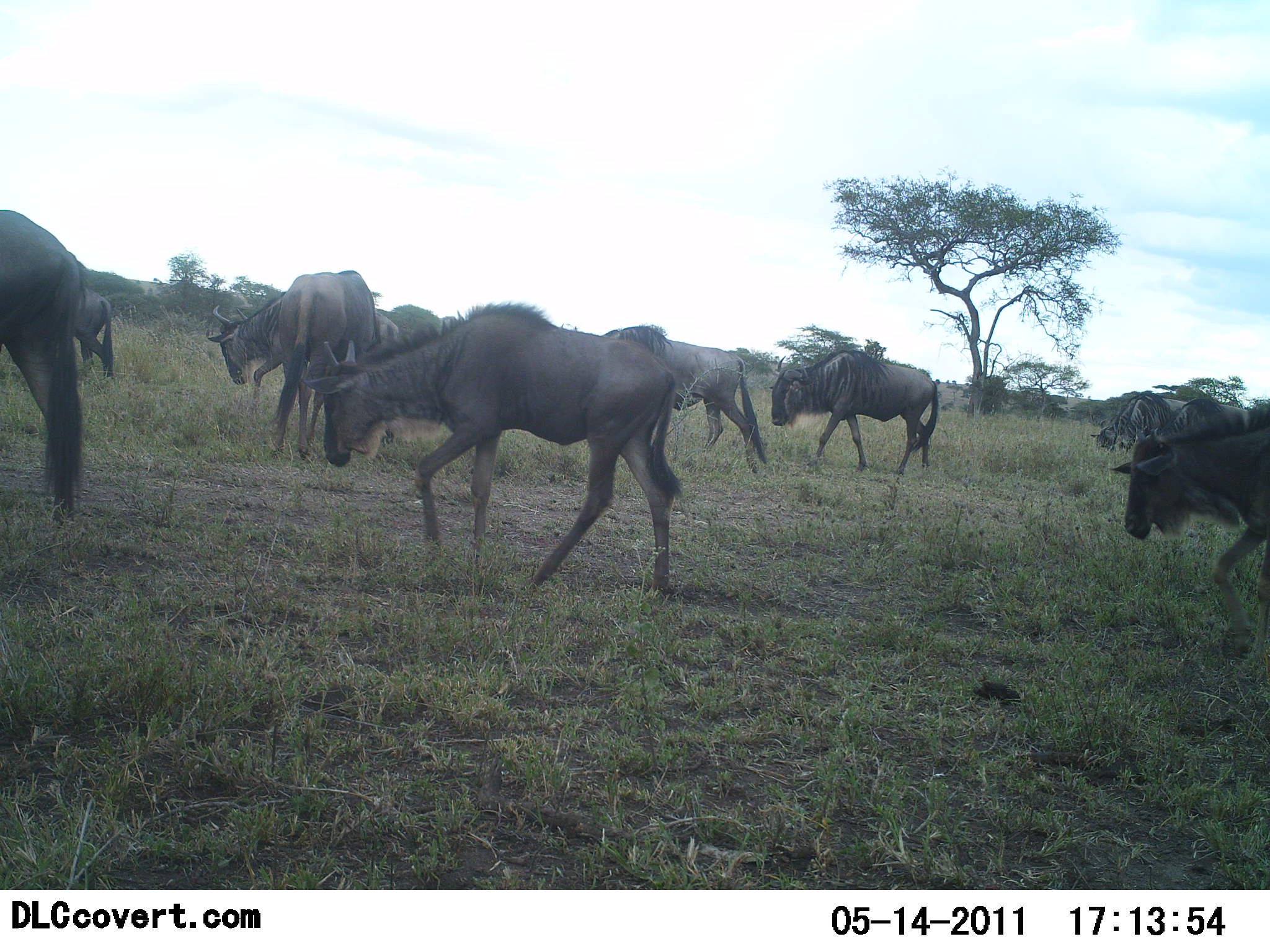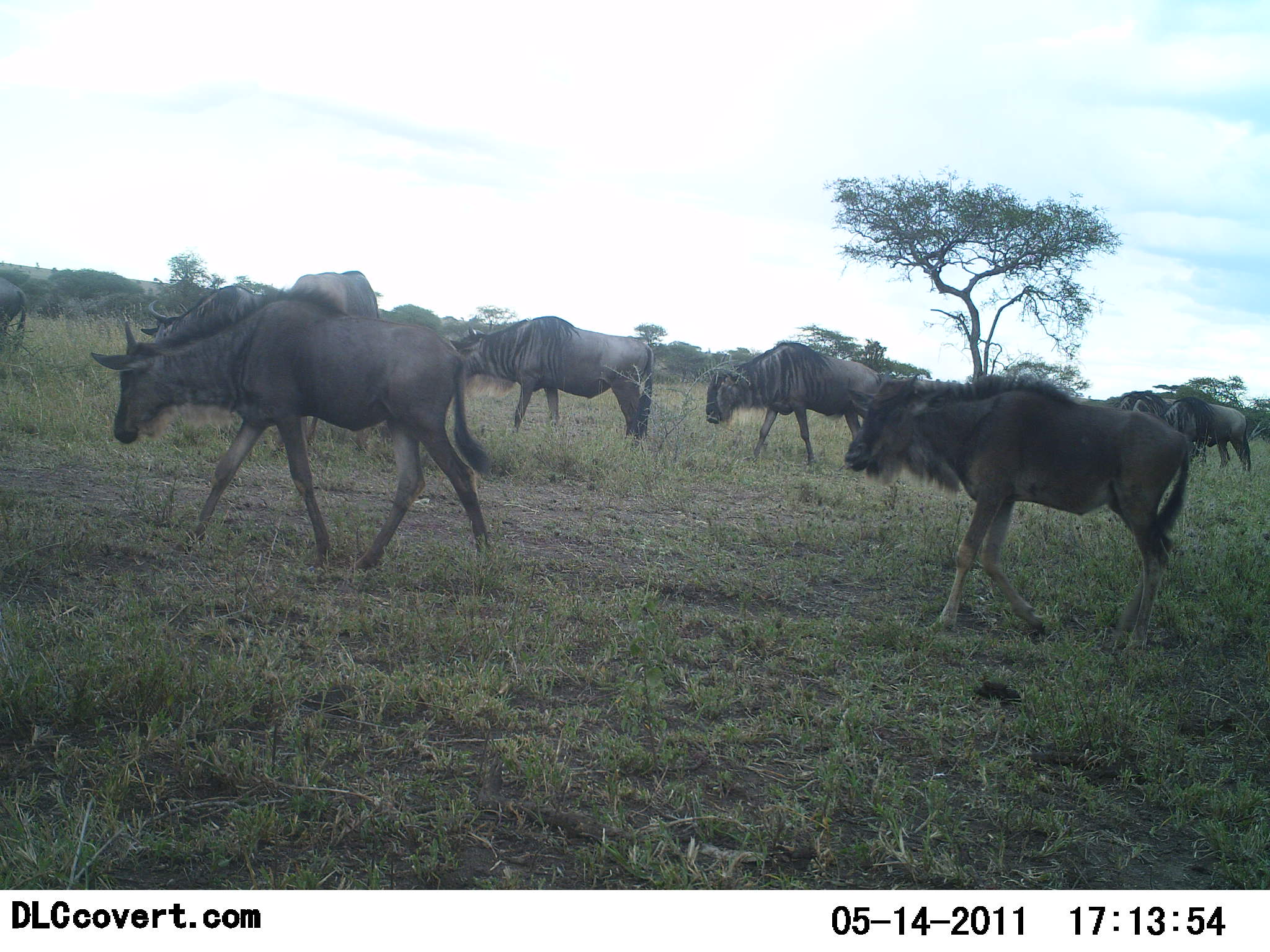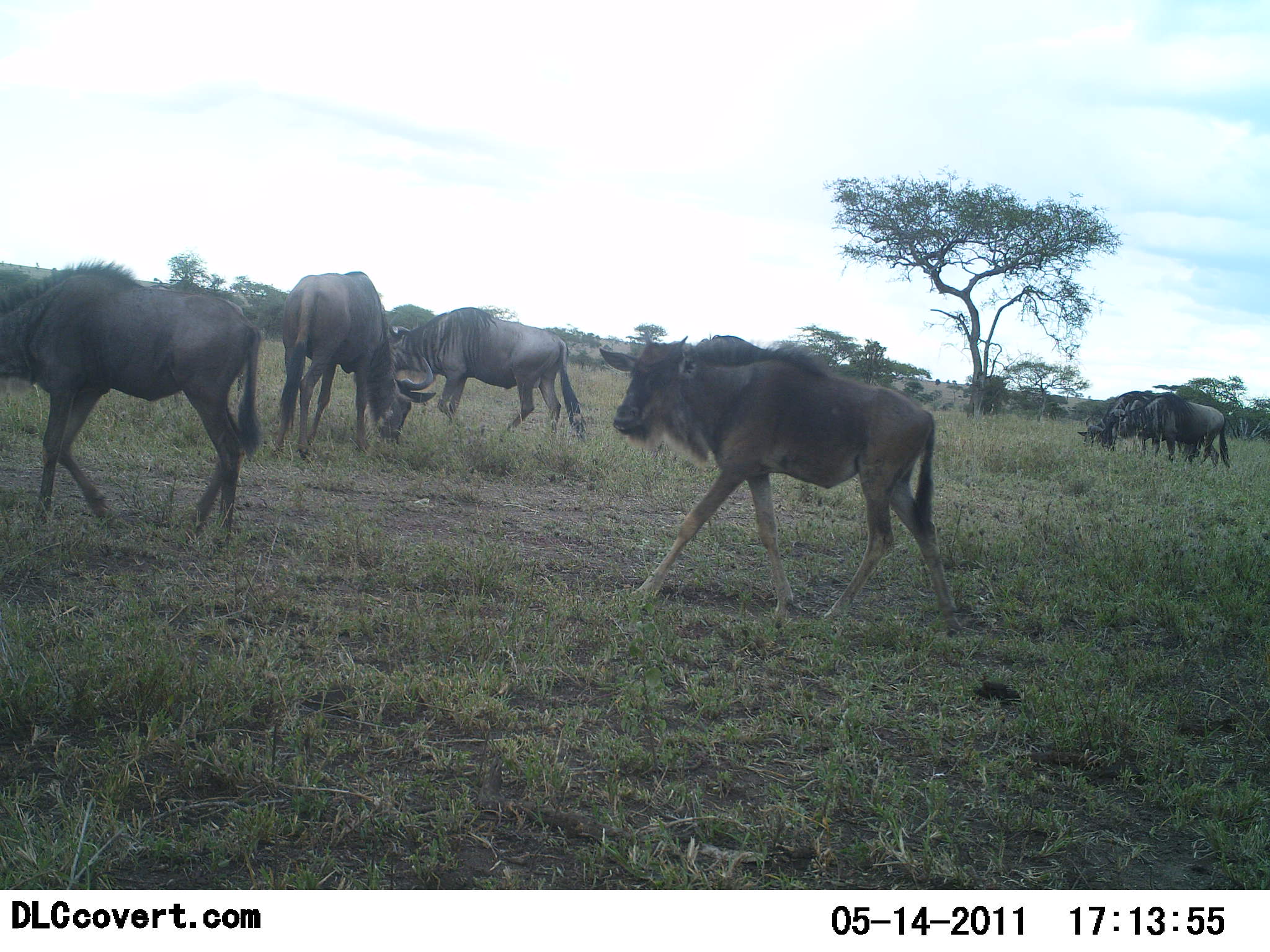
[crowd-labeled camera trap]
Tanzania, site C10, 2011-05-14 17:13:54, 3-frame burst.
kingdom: Animalia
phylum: Chordata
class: Mammalia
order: Artiodactyla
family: Bovidae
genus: Connochaetes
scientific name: Connochaetes taurinus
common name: blue wildebeest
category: wildebeest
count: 11-50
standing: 20%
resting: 0%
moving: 90%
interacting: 0%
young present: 0%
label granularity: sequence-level